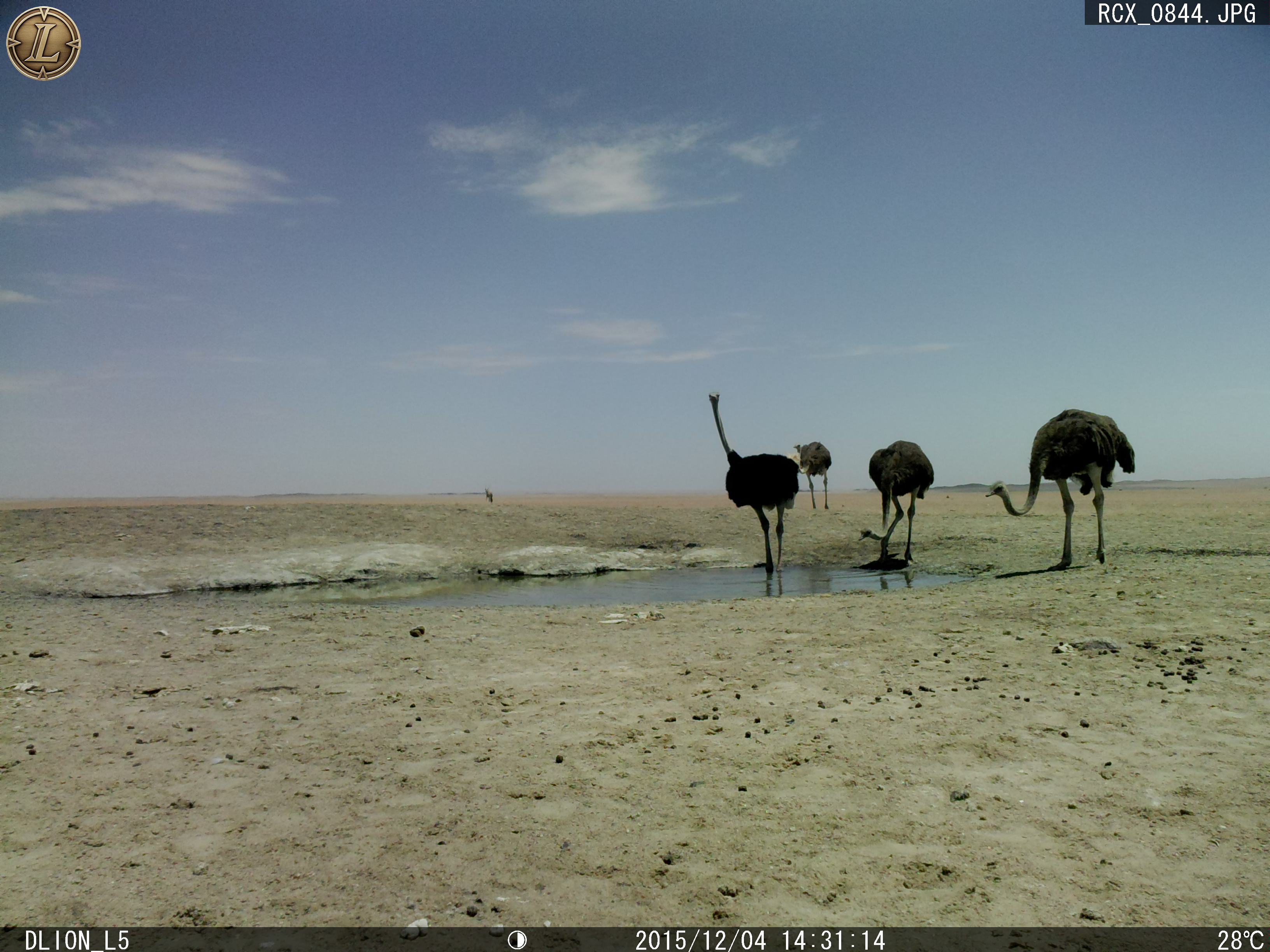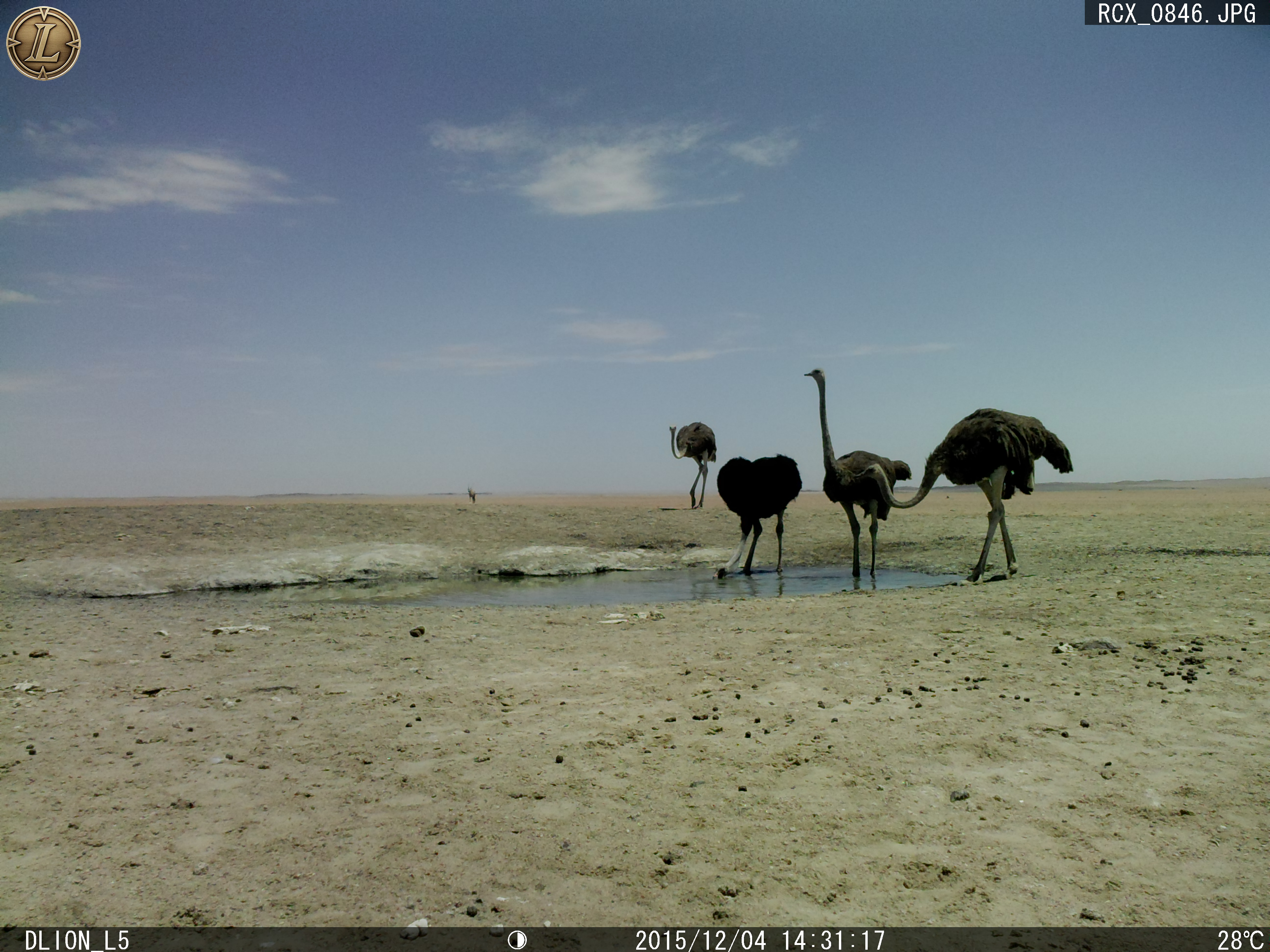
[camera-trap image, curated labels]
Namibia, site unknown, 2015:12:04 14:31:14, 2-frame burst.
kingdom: Animalia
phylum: Chordata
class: Aves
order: Struthioniformes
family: Struthionidae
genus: Struthio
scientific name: Struthio camelus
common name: common ostrich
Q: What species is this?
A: Struthio camelus (common ostrich).